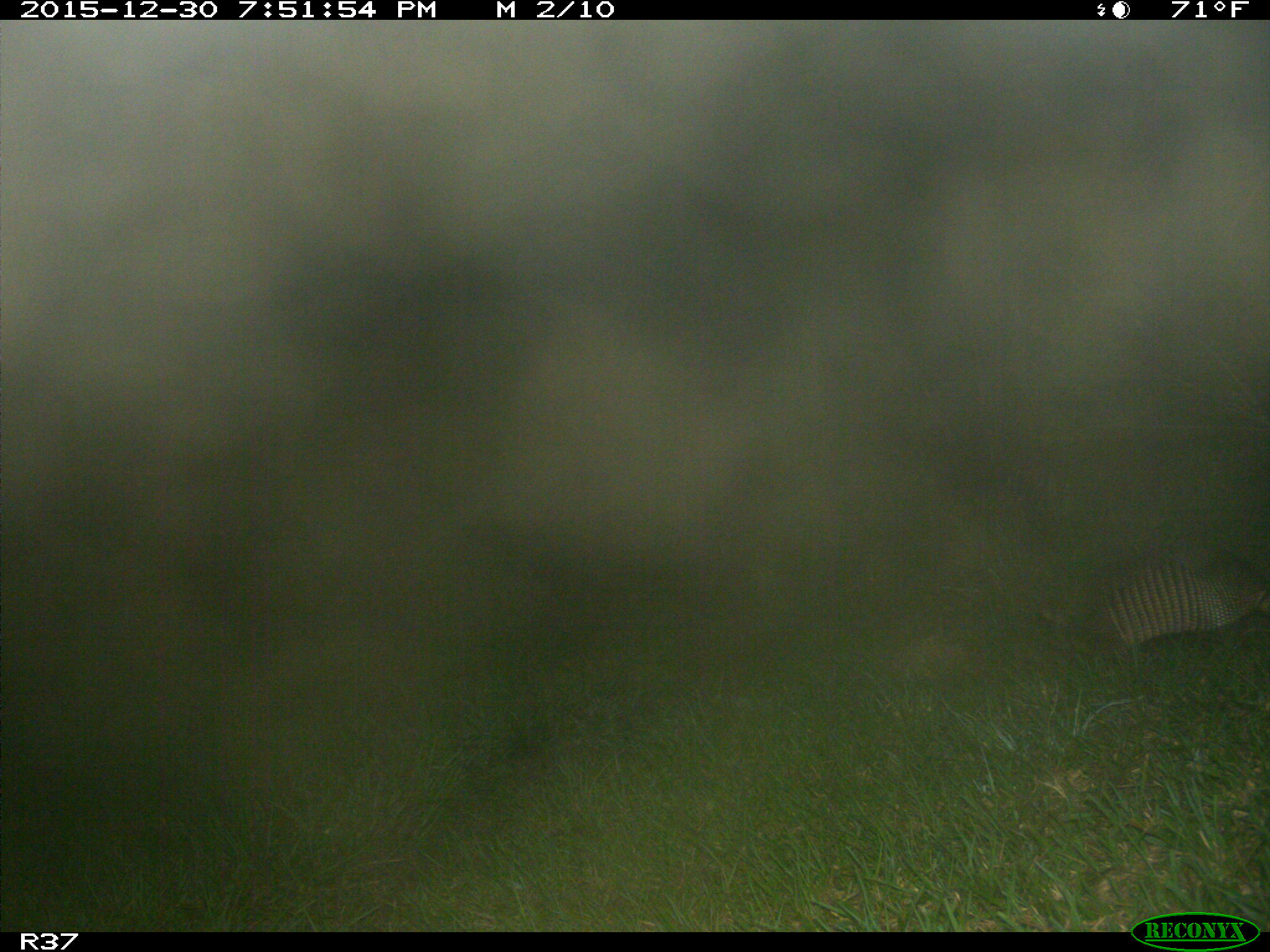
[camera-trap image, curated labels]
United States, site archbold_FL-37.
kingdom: Animalia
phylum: Chordata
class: Mammalia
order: Cingulata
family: Dasypodidae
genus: Dasypus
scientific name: Dasypus novemcinctus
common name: nine-banded armadillo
Dasypus novemcinctus (nine-banded armadillo).